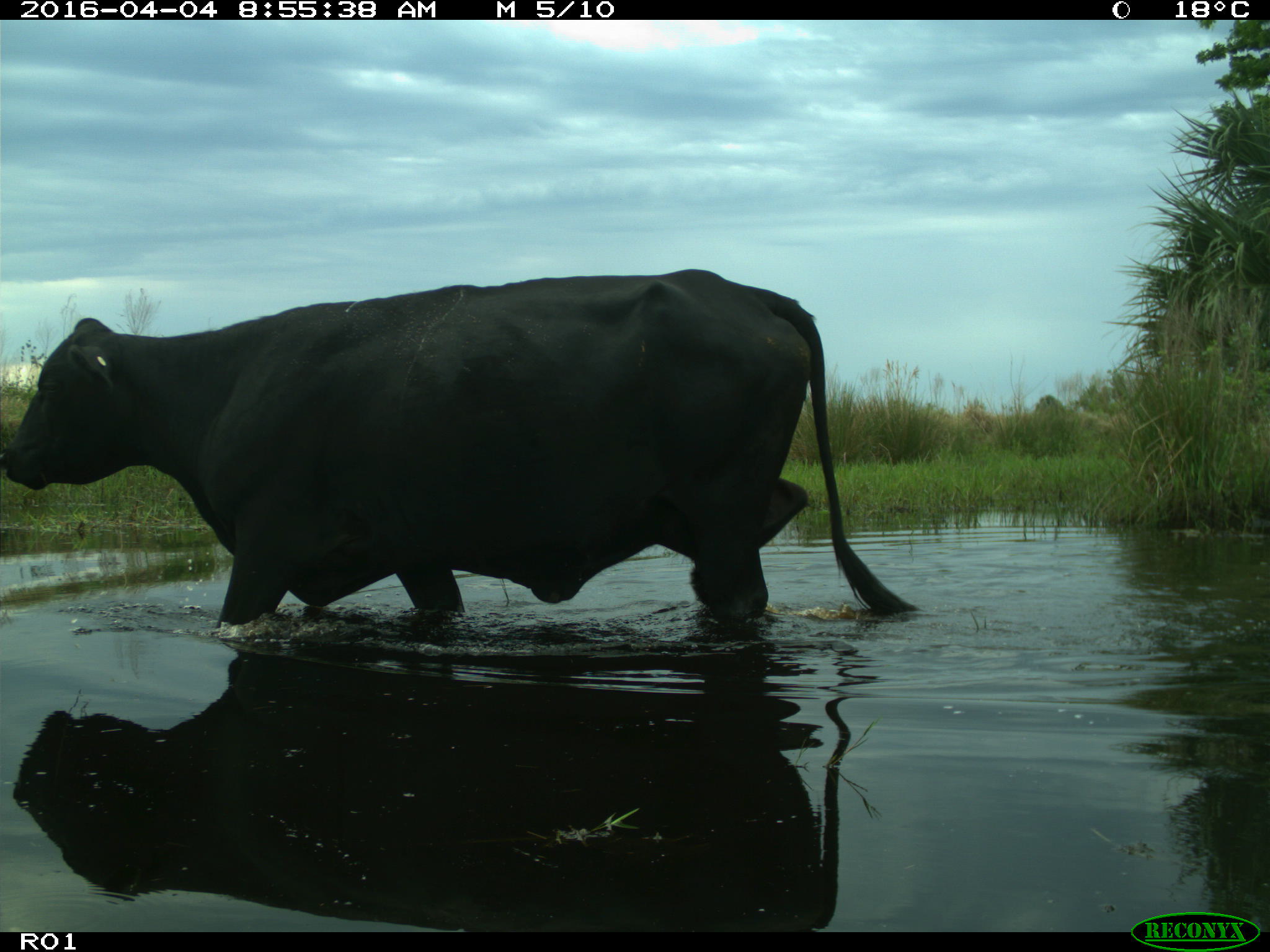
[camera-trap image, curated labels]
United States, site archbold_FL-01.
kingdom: Animalia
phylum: Chordata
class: Mammalia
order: Artiodactyla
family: Bovidae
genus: Bos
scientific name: Bos taurus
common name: domestic cow